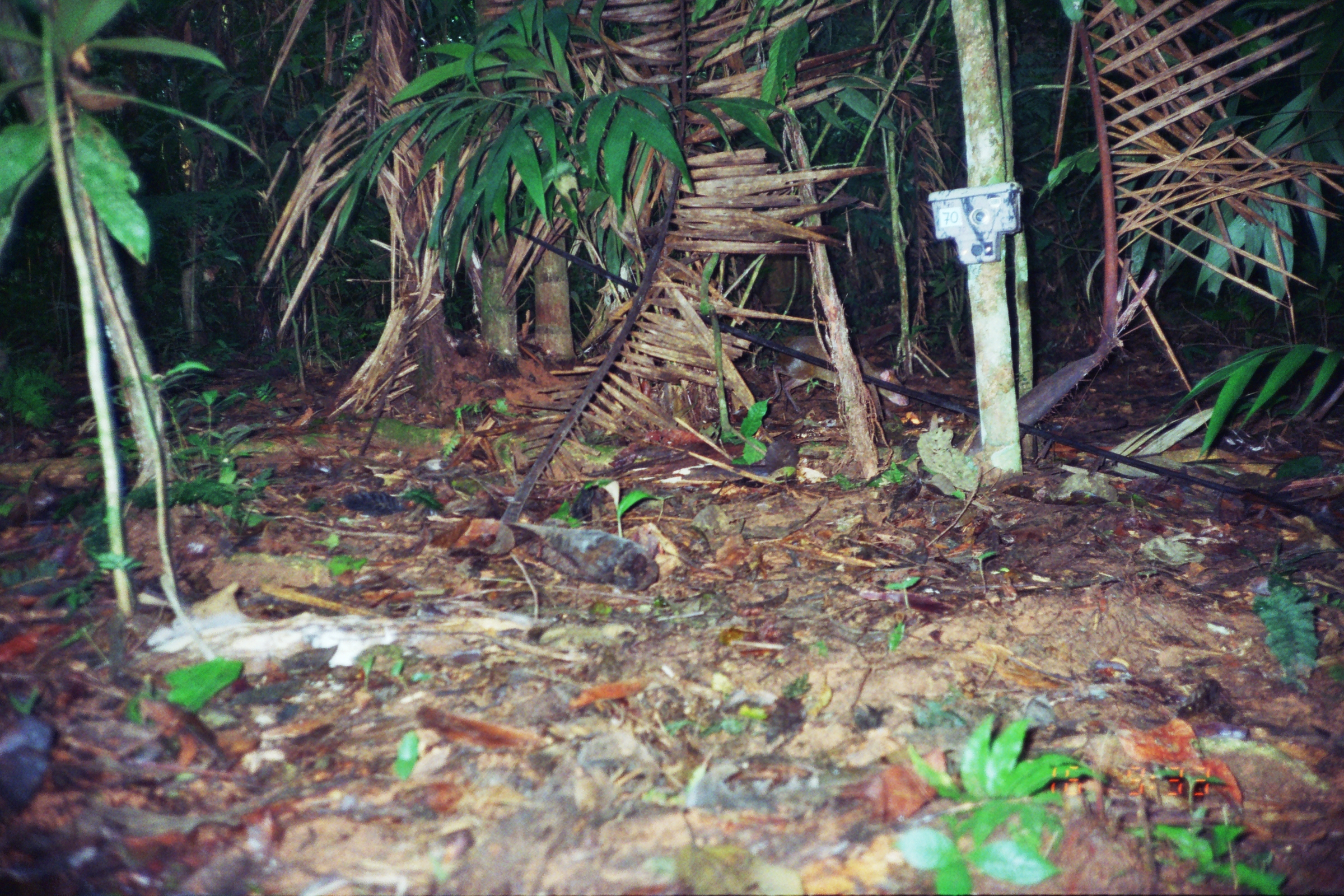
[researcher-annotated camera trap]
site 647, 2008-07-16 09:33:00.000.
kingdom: Animalia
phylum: Chordata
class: Mammalia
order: Rodentia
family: Dasyproctidae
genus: Dasyprocta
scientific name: Dasyprocta punctata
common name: central american agouti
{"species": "Dasyprocta punctata (central american agouti)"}